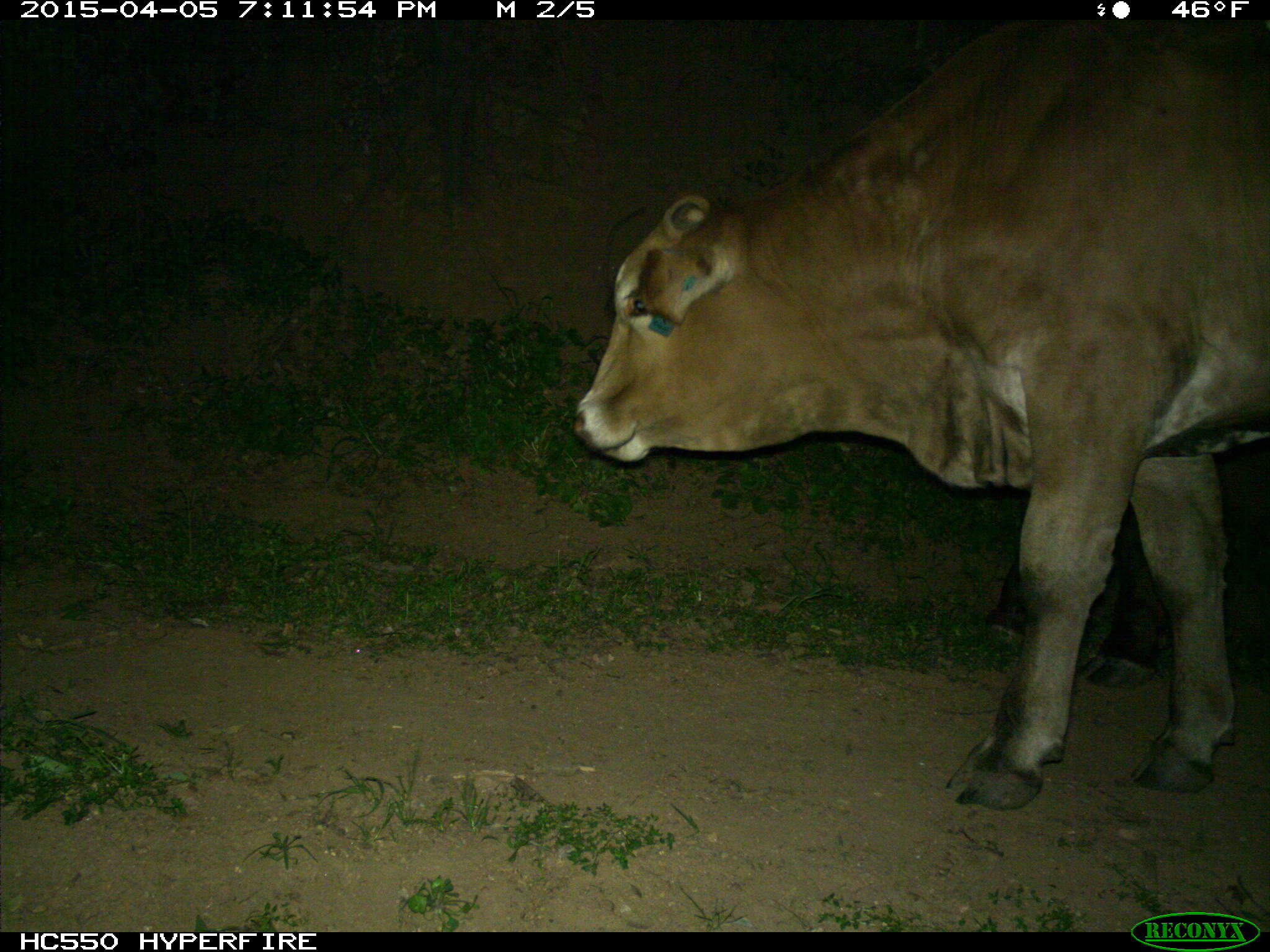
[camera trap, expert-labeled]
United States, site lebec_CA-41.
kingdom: Animalia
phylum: Chordata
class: Mammalia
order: Artiodactyla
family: Bovidae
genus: Bos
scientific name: Bos taurus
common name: domestic cow